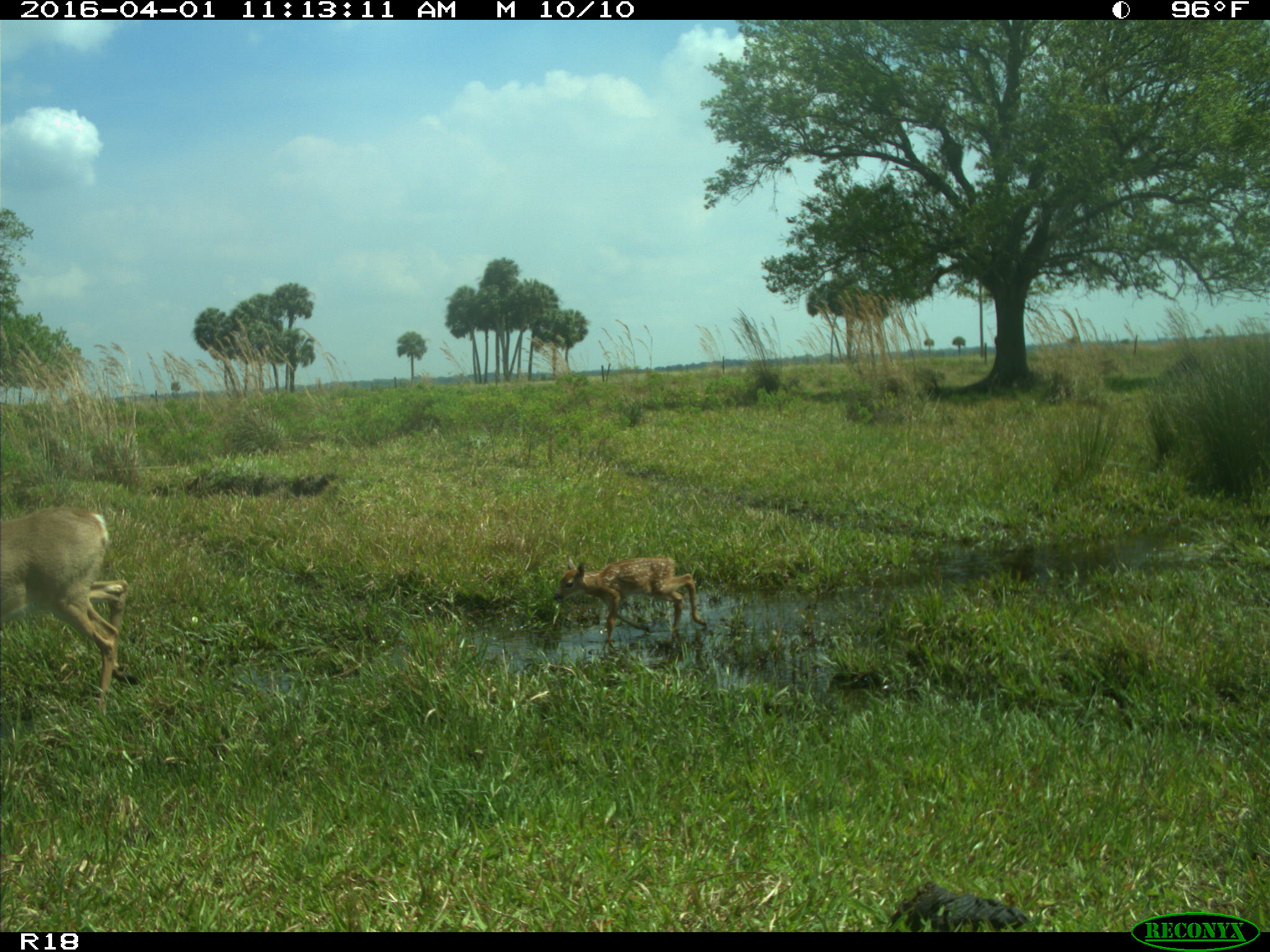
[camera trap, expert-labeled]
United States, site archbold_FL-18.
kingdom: Animalia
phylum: Chordata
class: Mammalia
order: Artiodactyla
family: Cervidae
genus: Odocoileus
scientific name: Odocoileus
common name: deer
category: unidentified deer